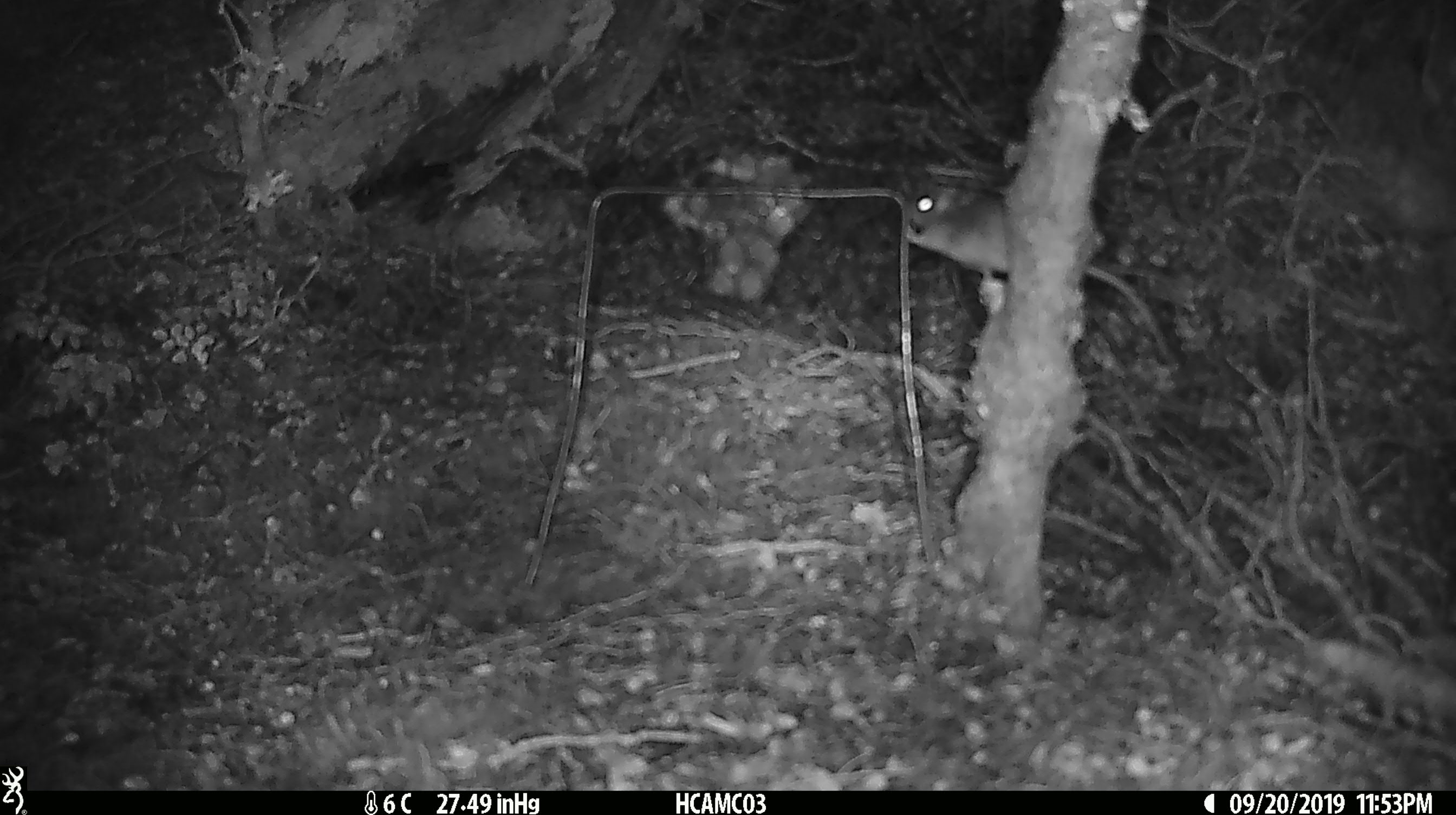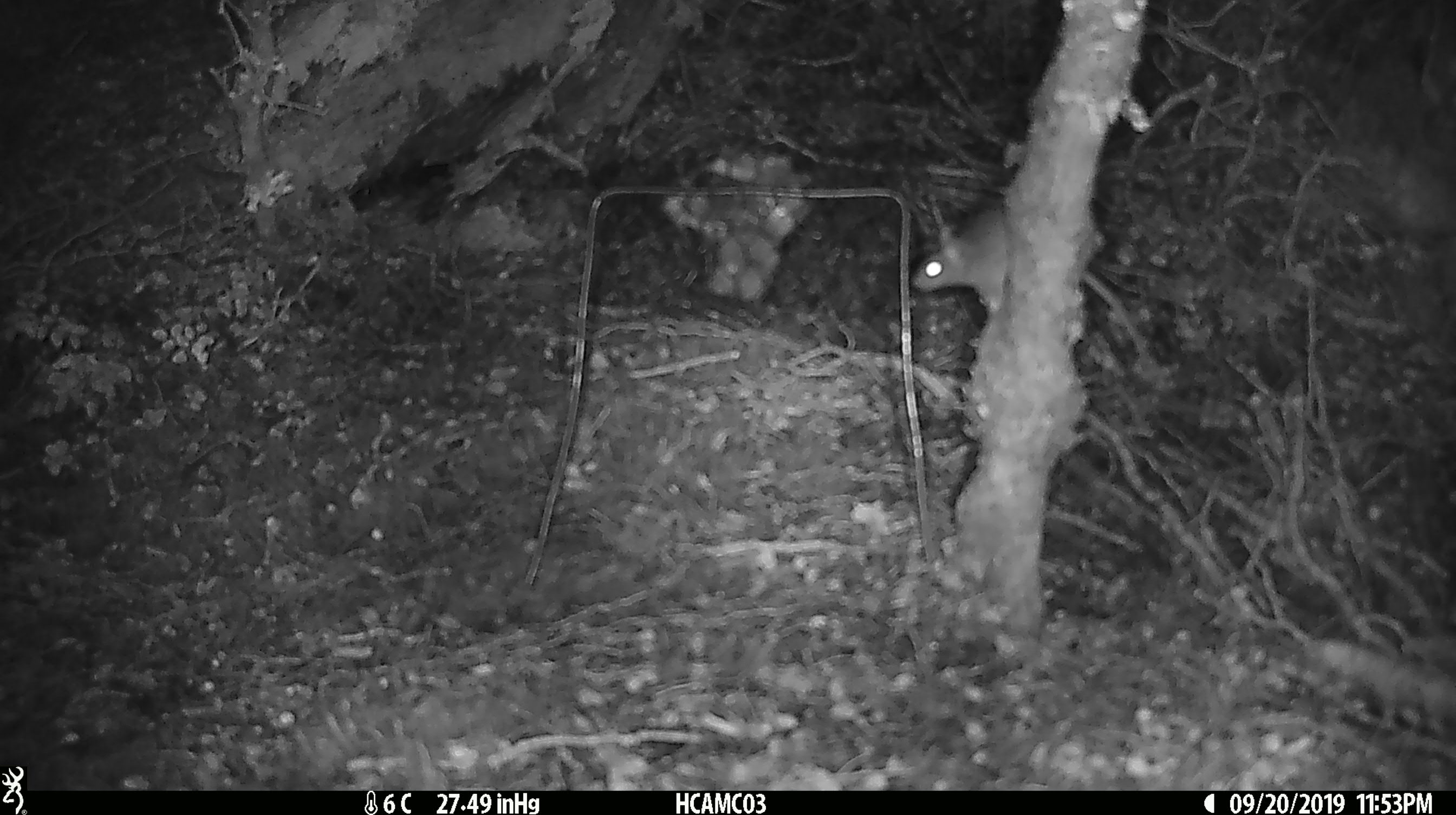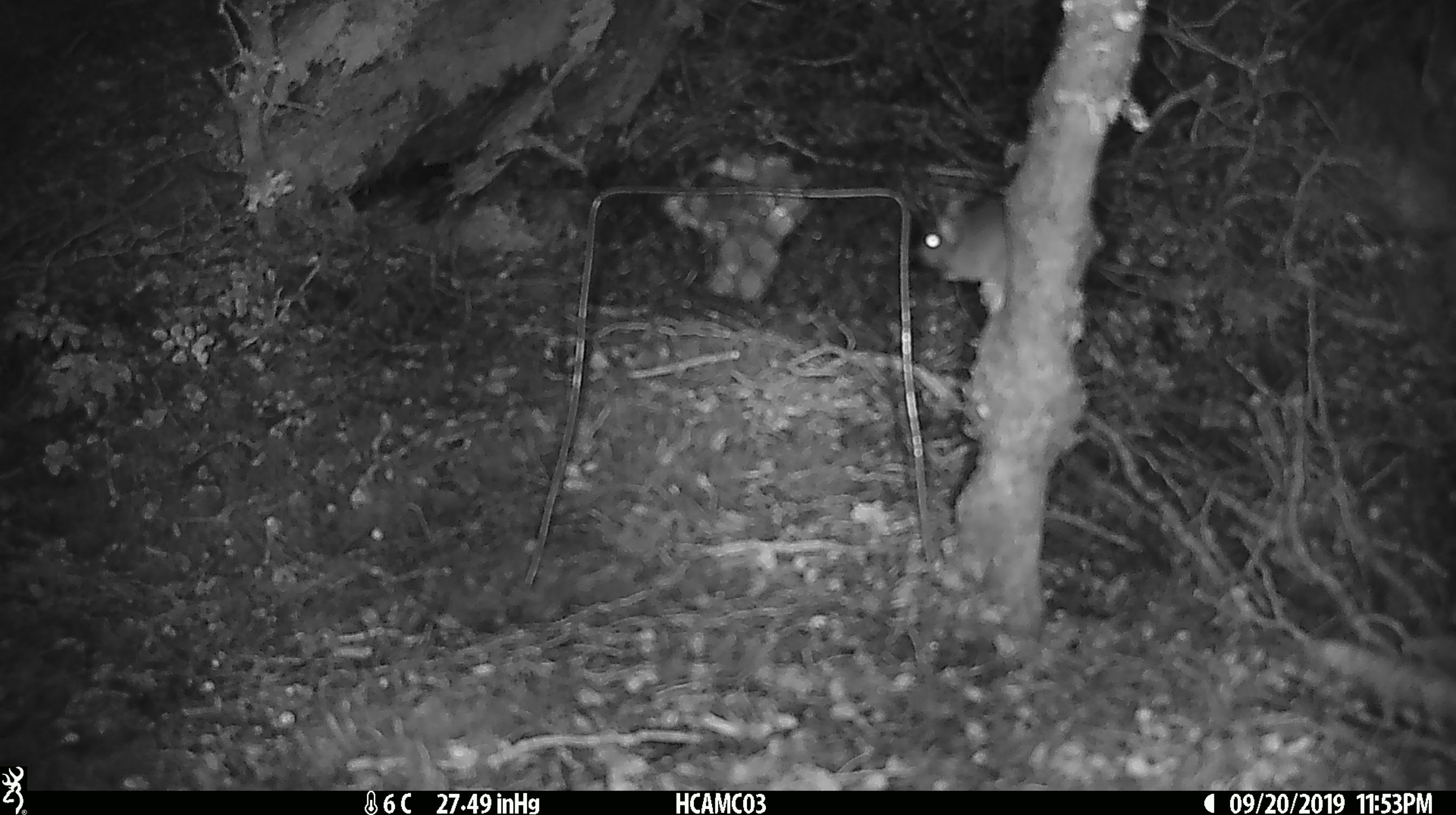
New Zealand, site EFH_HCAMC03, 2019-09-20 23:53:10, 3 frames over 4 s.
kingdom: Animalia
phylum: Chordata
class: Mammalia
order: Rodentia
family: Muridae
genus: Mus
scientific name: Mus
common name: mouse